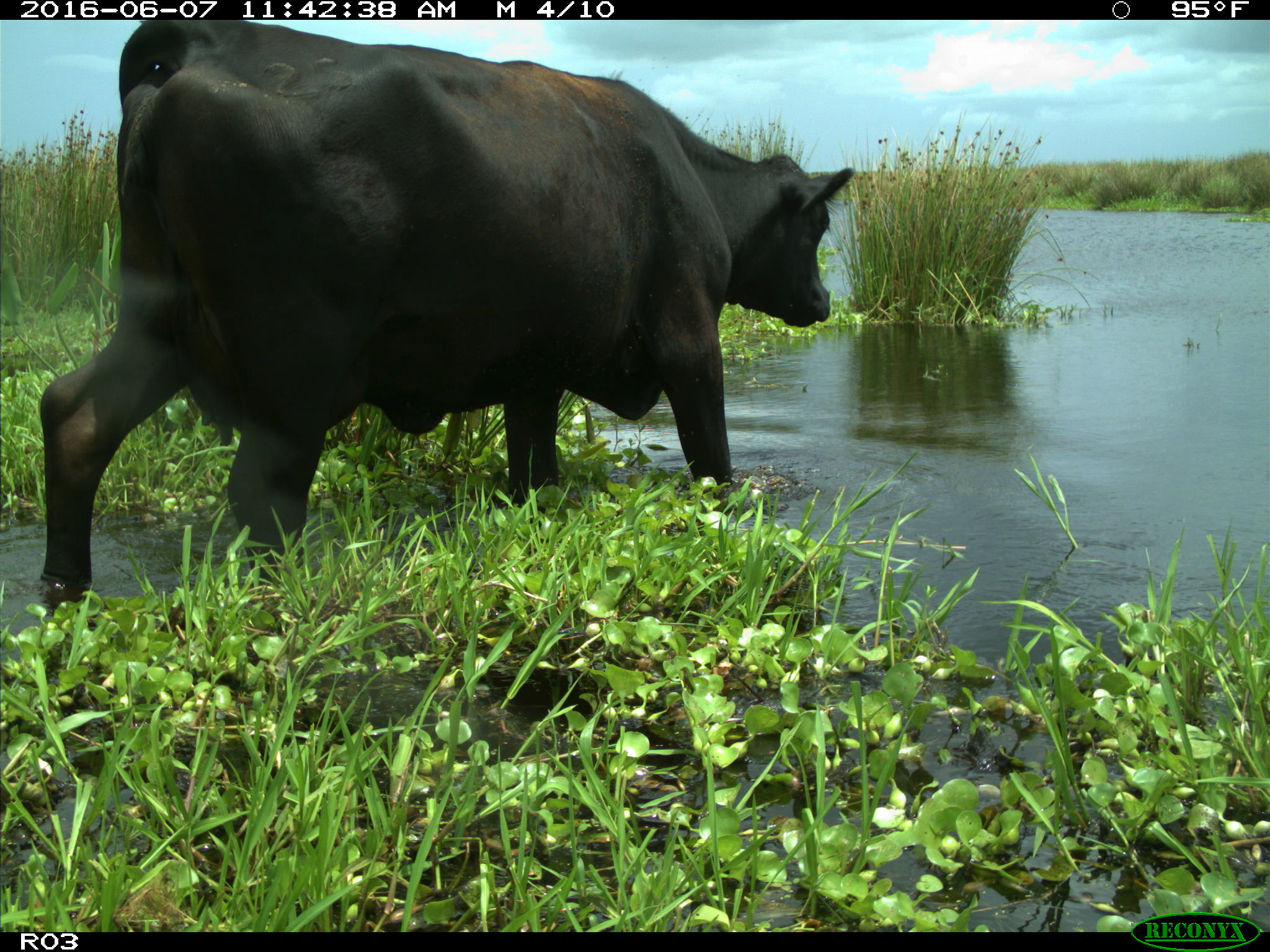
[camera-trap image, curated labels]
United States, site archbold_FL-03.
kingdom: Animalia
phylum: Chordata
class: Mammalia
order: Artiodactyla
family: Bovidae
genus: Bos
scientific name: Bos taurus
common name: domestic cow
Bos taurus (domestic cow).